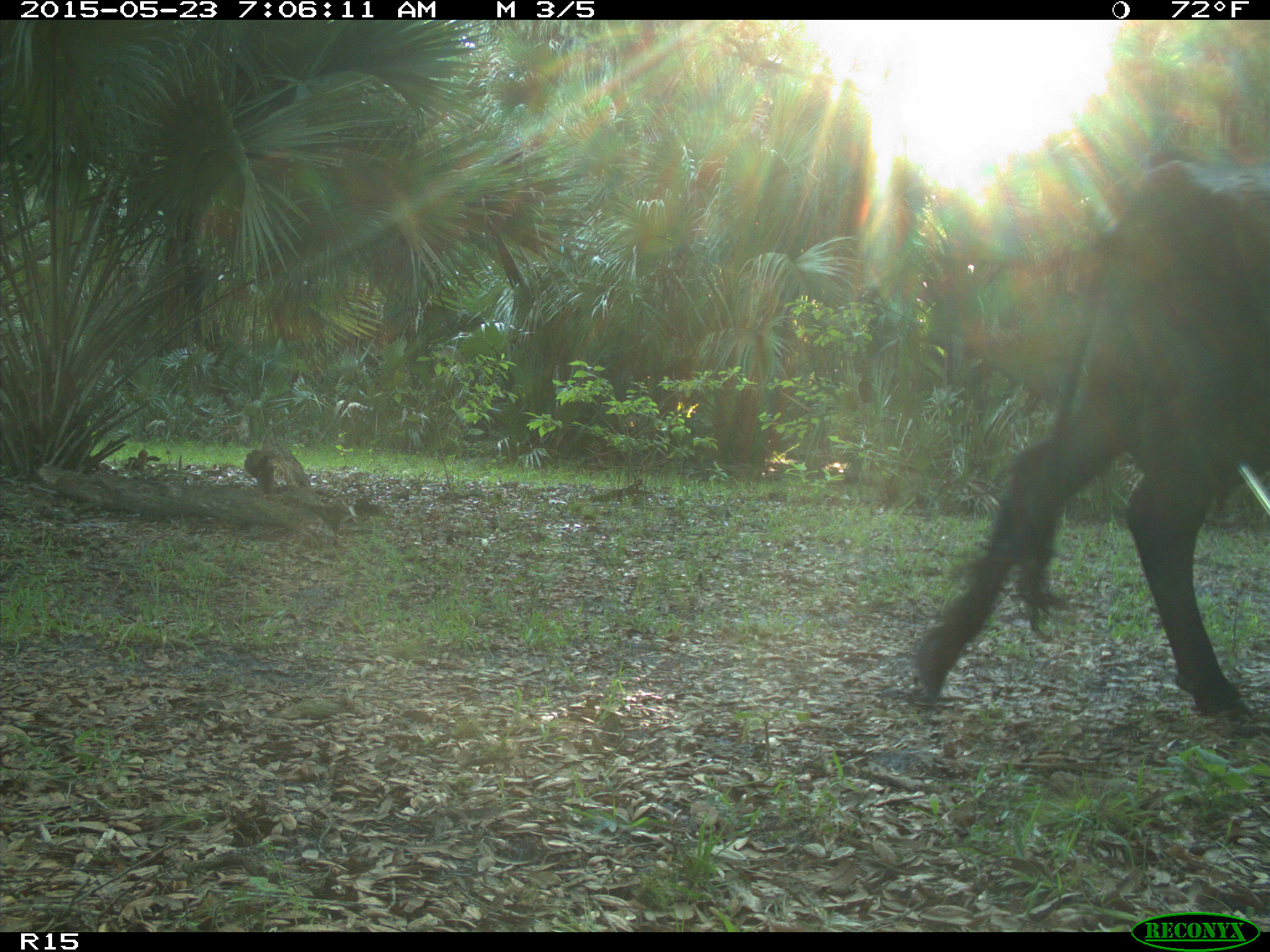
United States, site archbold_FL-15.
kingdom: Animalia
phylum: Chordata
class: Mammalia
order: Artiodactyla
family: Bovidae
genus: Bos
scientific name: Bos taurus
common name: domestic cow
Bos taurus (domestic cow).